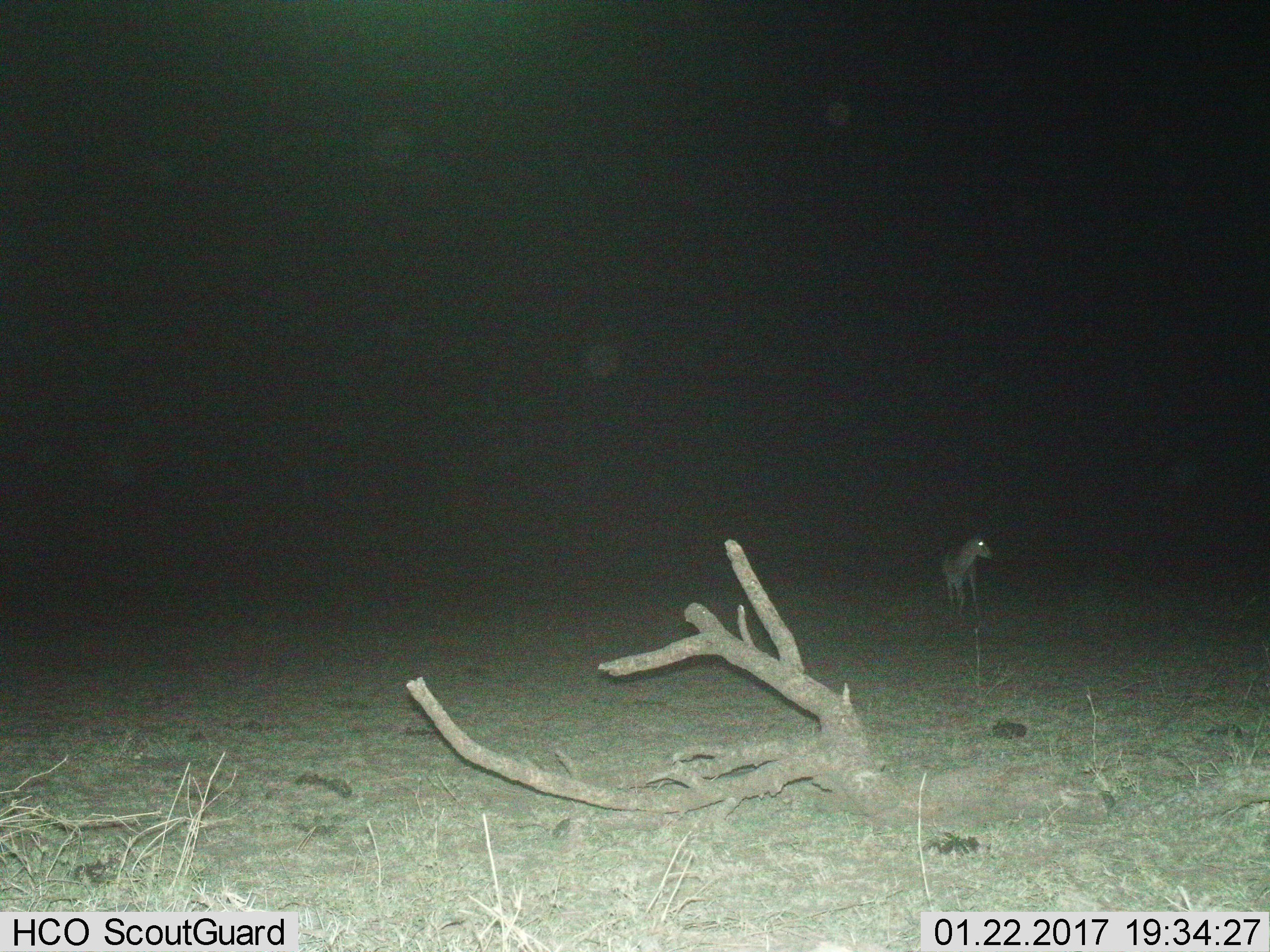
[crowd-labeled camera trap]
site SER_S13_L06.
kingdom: Animalia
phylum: Chordata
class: Mammalia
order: Perissodactyla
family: Equidae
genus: Equus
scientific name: Equus quagga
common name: plains zebra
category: zebraplains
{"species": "zebraplains (plains zebra) (Equus quagga)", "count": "1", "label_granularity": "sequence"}